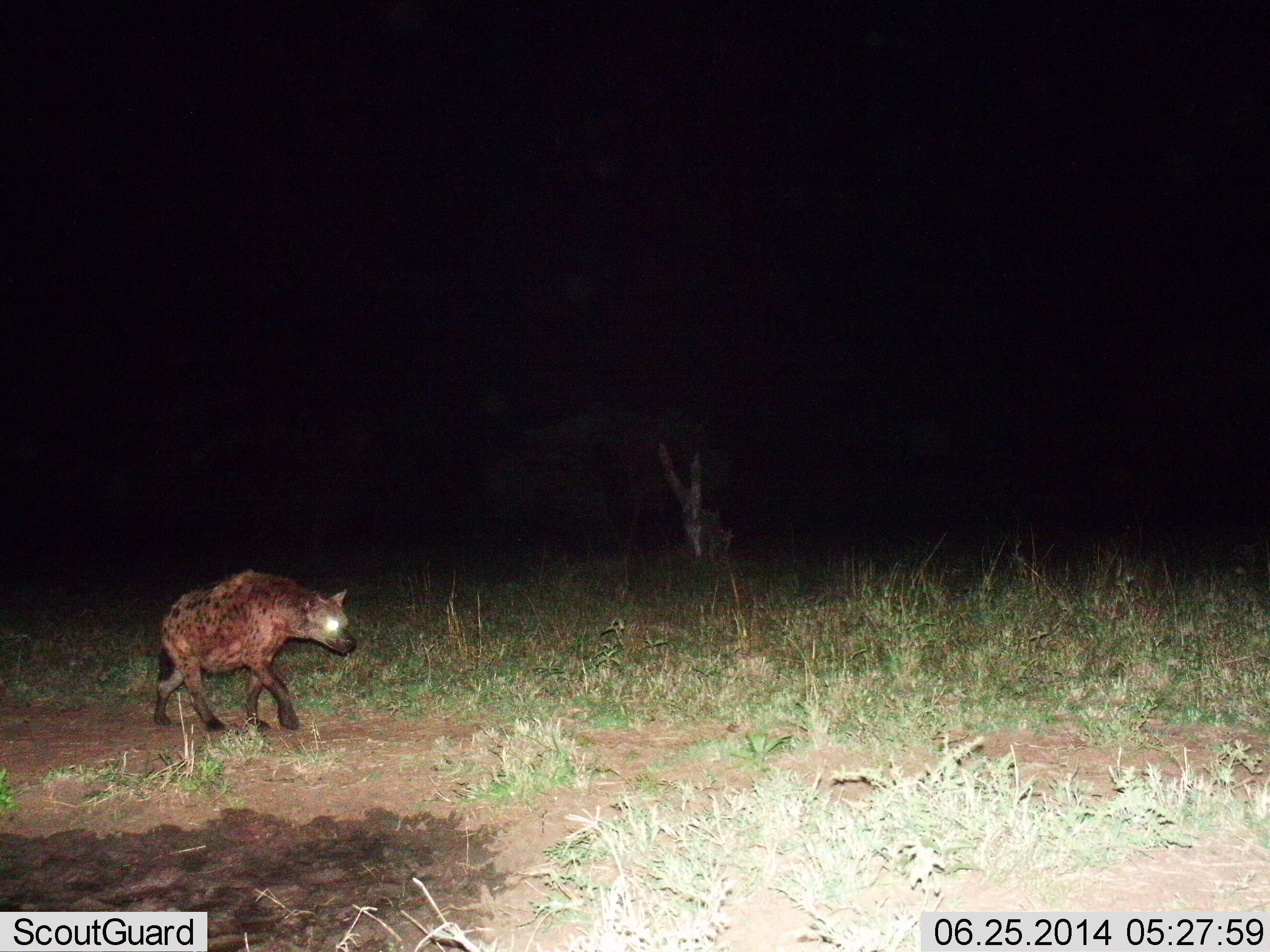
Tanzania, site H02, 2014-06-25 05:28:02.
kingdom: Animalia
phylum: Chordata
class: Mammalia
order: Carnivora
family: Hyaenidae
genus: Crocuta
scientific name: Crocuta crocuta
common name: spotted hyena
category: hyenaspotted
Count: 1.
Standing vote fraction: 10%.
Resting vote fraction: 0%.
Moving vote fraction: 90%.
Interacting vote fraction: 0%.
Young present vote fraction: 0%.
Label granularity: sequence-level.